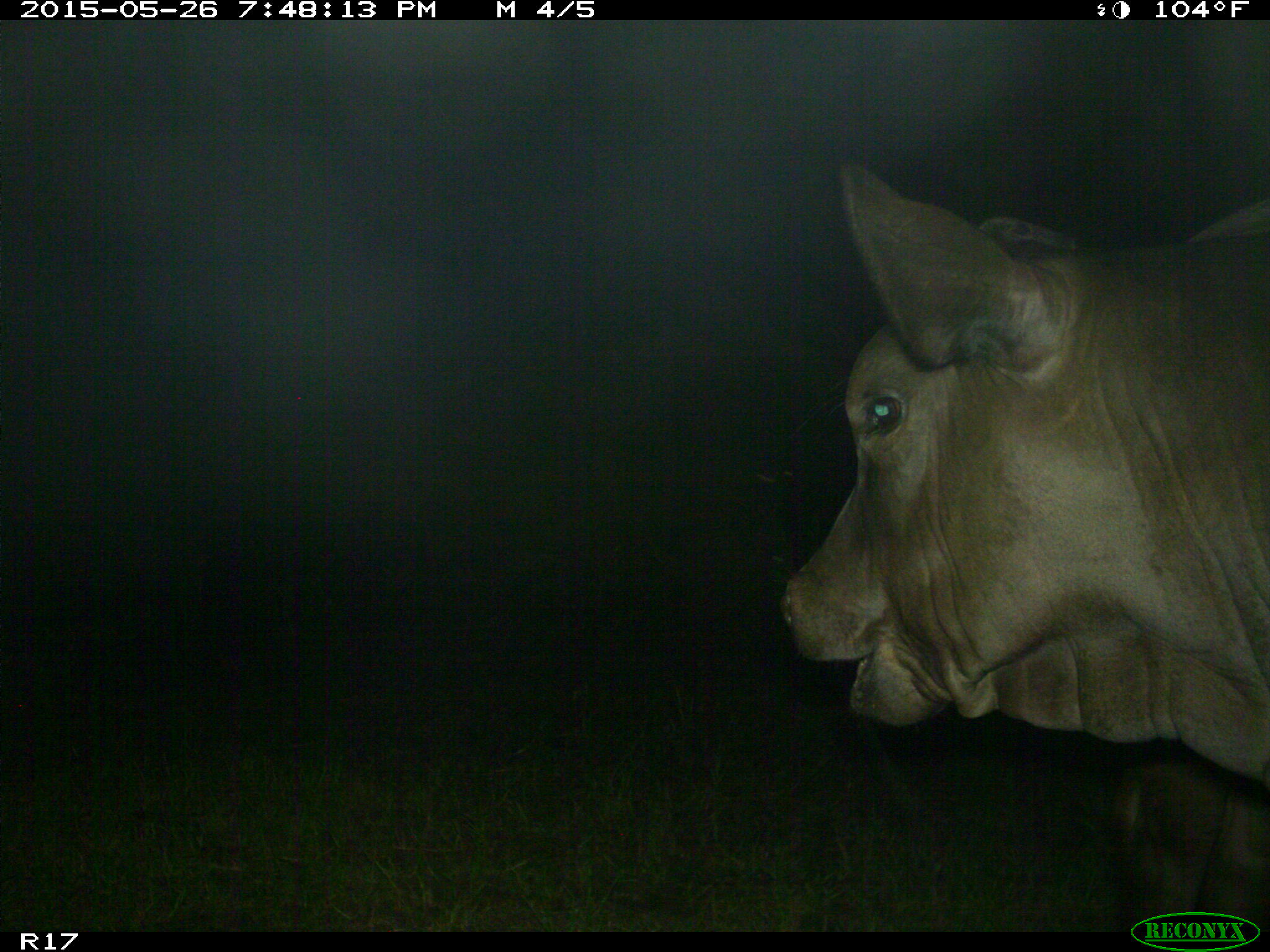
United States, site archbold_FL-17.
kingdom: Animalia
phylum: Chordata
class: Mammalia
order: Artiodactyla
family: Bovidae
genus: Bos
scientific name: Bos taurus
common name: domestic cow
Bos taurus (domestic cow).